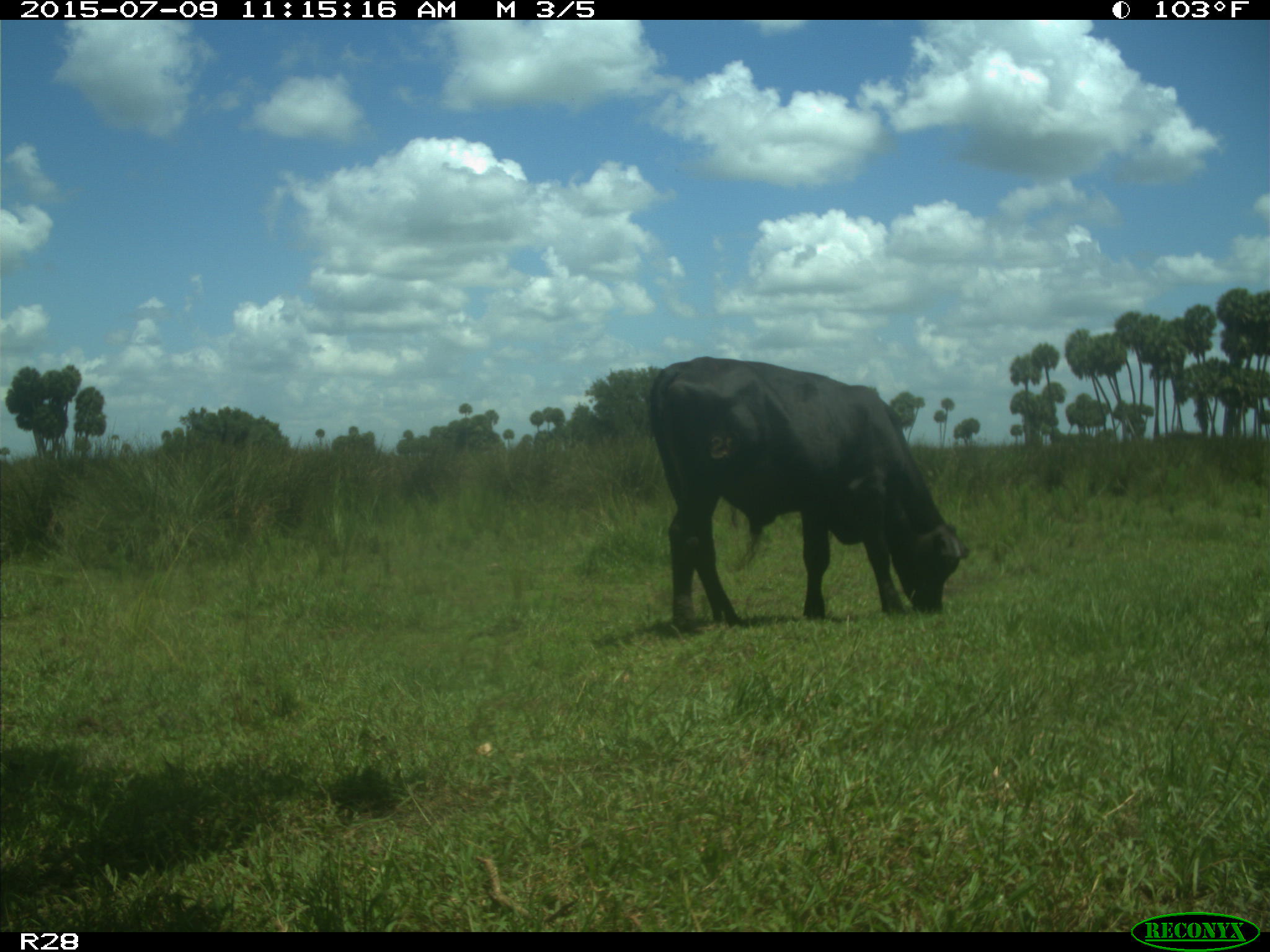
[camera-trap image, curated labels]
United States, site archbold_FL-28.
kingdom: Animalia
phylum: Chordata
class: Mammalia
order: Artiodactyla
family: Bovidae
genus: Bos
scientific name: Bos taurus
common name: domestic cow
Bos taurus (domestic cow).